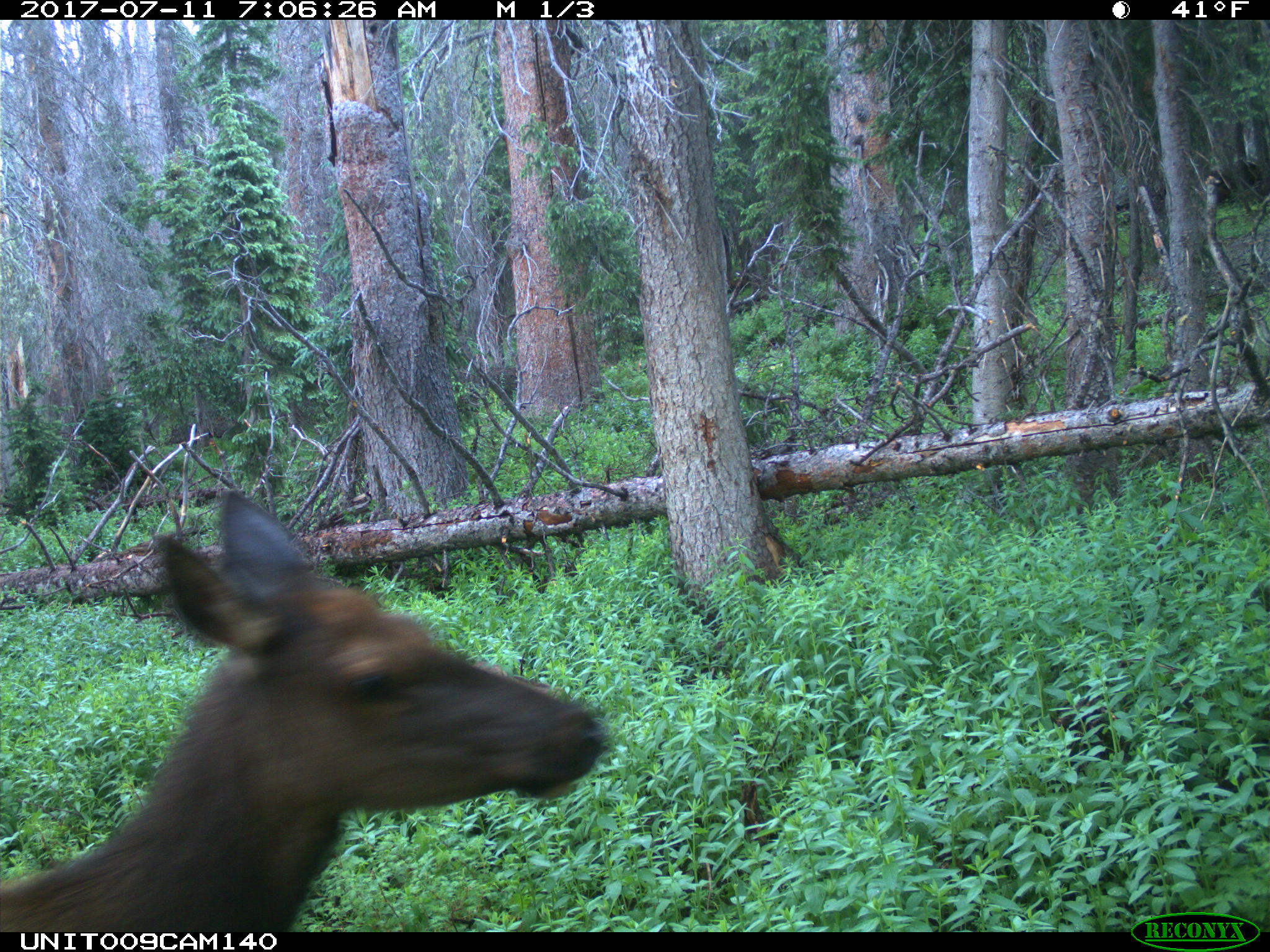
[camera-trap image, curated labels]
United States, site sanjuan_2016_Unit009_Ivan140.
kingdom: Animalia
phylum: Chordata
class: Mammalia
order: Artiodactyla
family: Cervidae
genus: Cervus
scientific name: Cervus elaphus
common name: red deer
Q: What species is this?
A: Cervus elaphus (red deer).